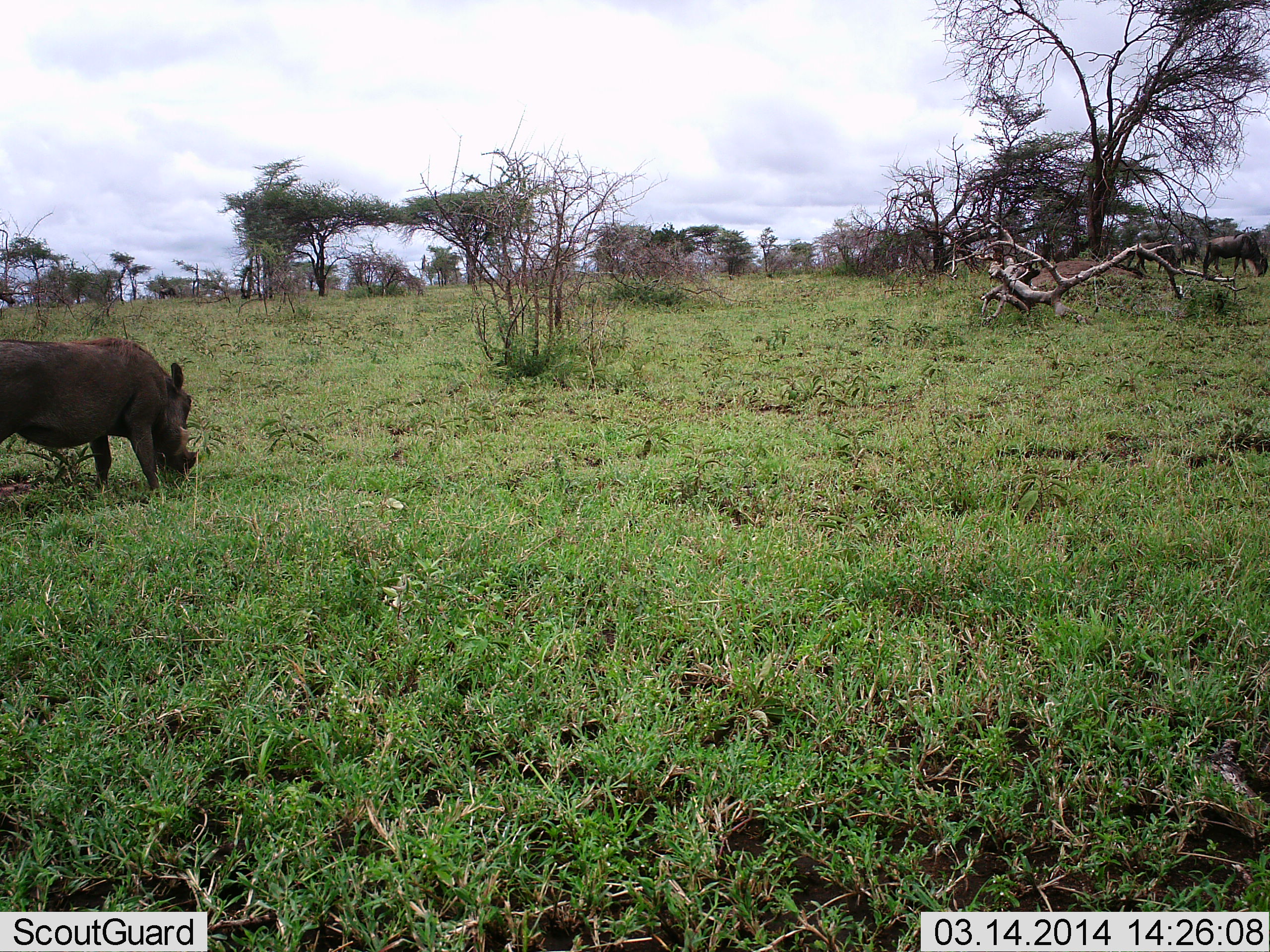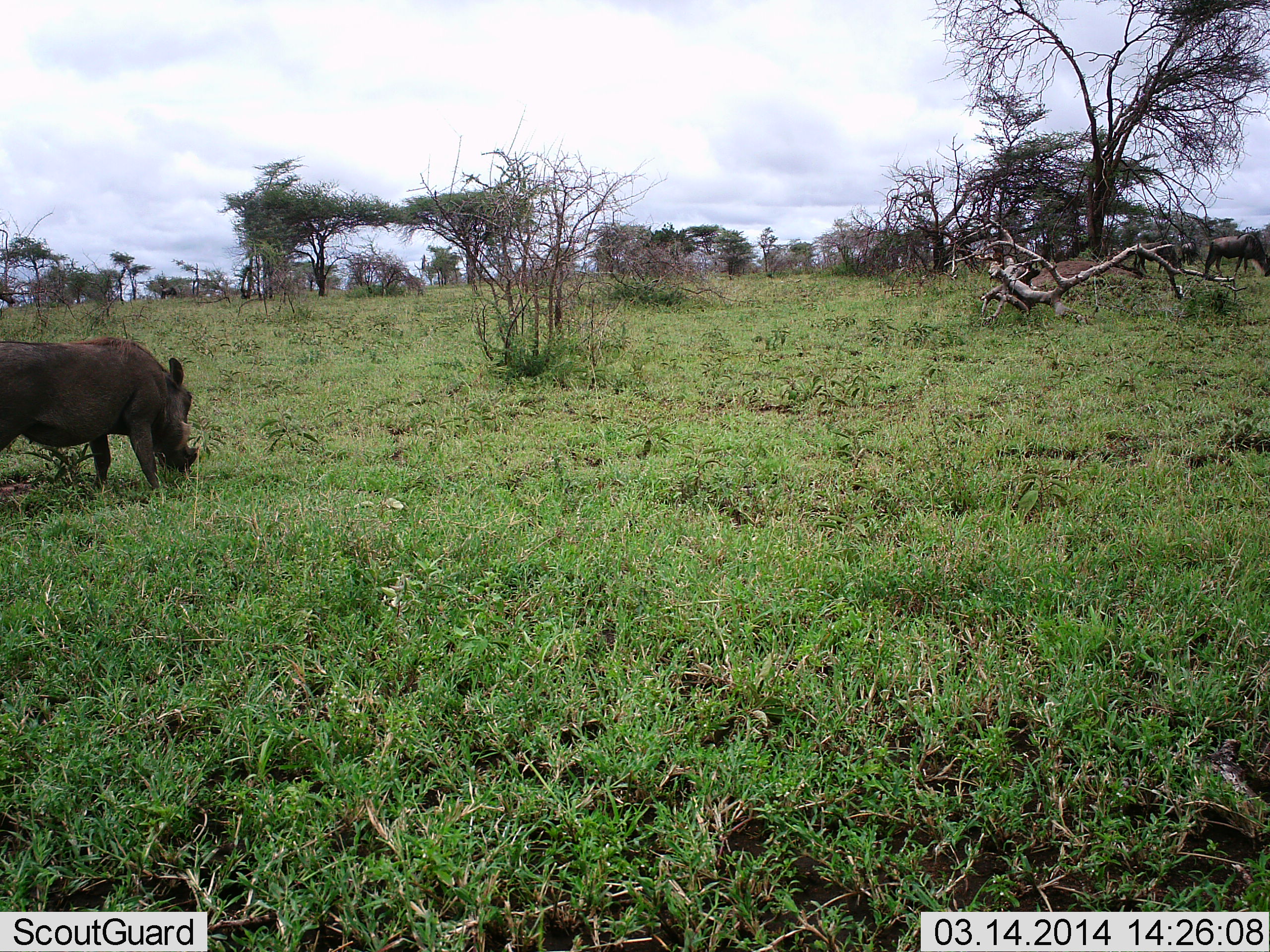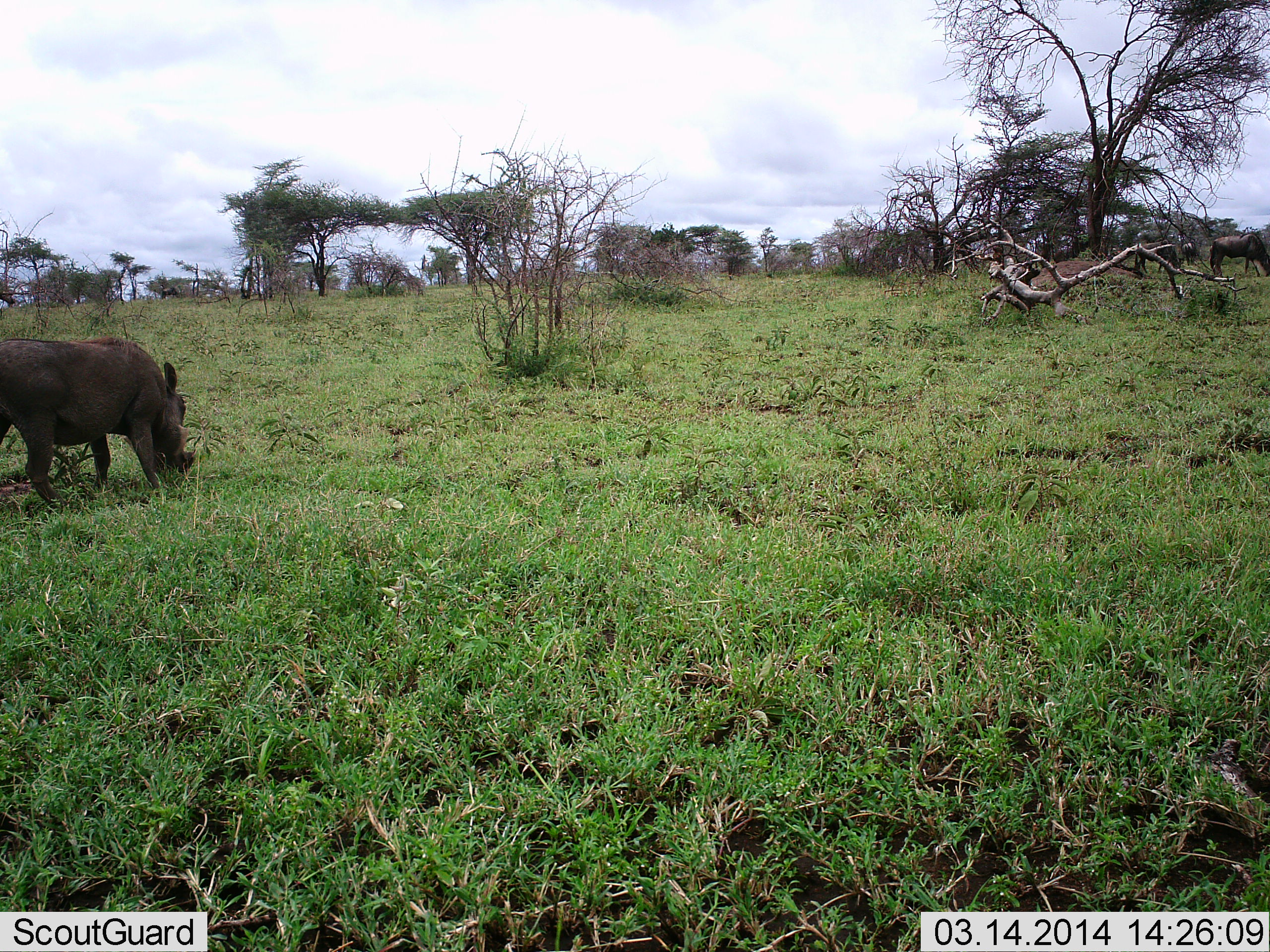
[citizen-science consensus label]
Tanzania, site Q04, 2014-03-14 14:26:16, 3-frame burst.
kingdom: Animalia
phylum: Chordata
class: Mammalia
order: Artiodactyla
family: Suidae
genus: Phacochoerus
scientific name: Phacochoerus africanus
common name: warthog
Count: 1.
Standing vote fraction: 20%.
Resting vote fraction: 0%.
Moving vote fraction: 0%.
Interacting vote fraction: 0%.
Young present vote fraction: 0%.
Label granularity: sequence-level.